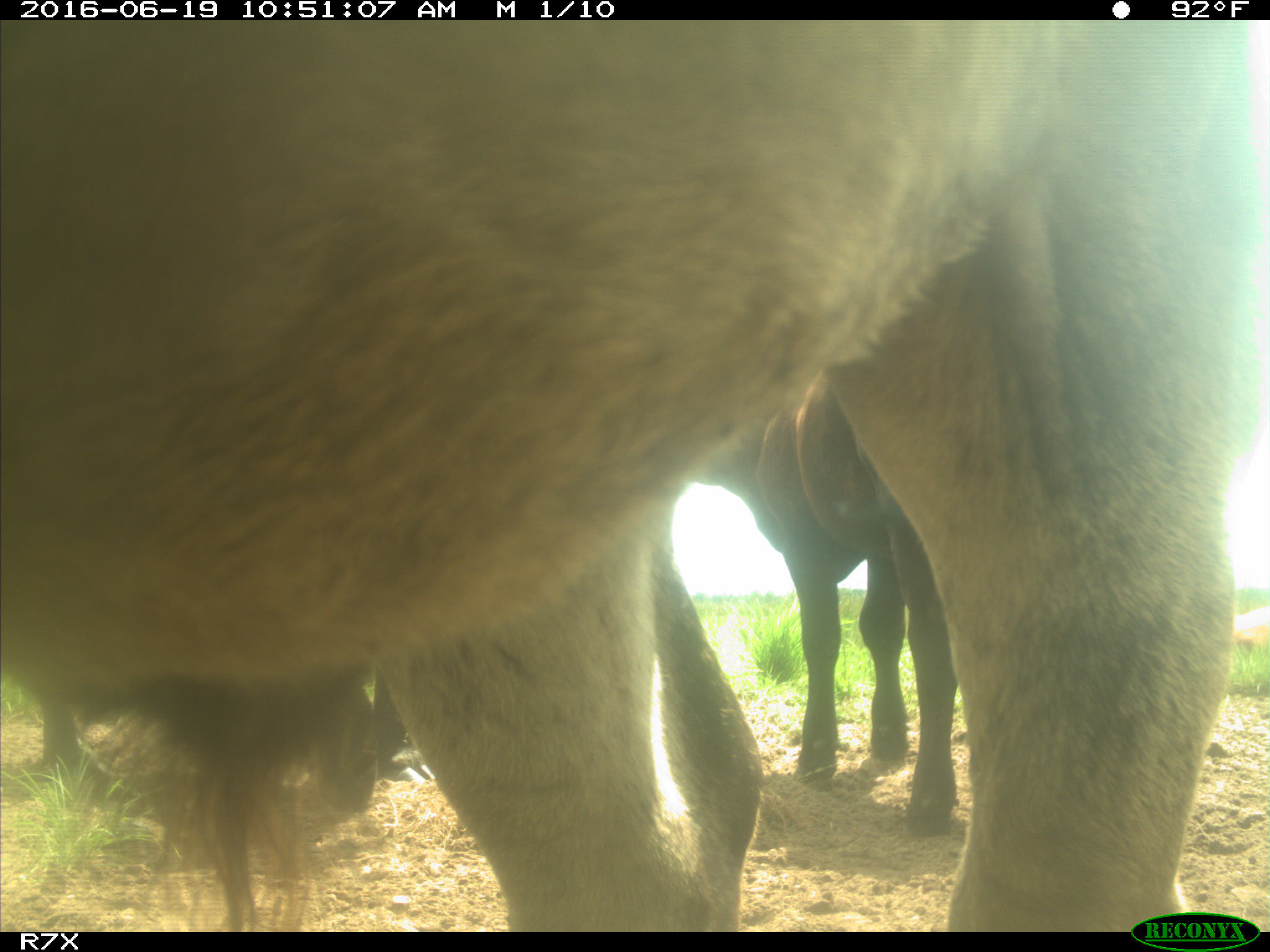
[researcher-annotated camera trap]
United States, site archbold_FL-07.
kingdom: Animalia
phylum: Chordata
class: Mammalia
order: Artiodactyla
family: Bovidae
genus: Bos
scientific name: Bos taurus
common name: domestic cow